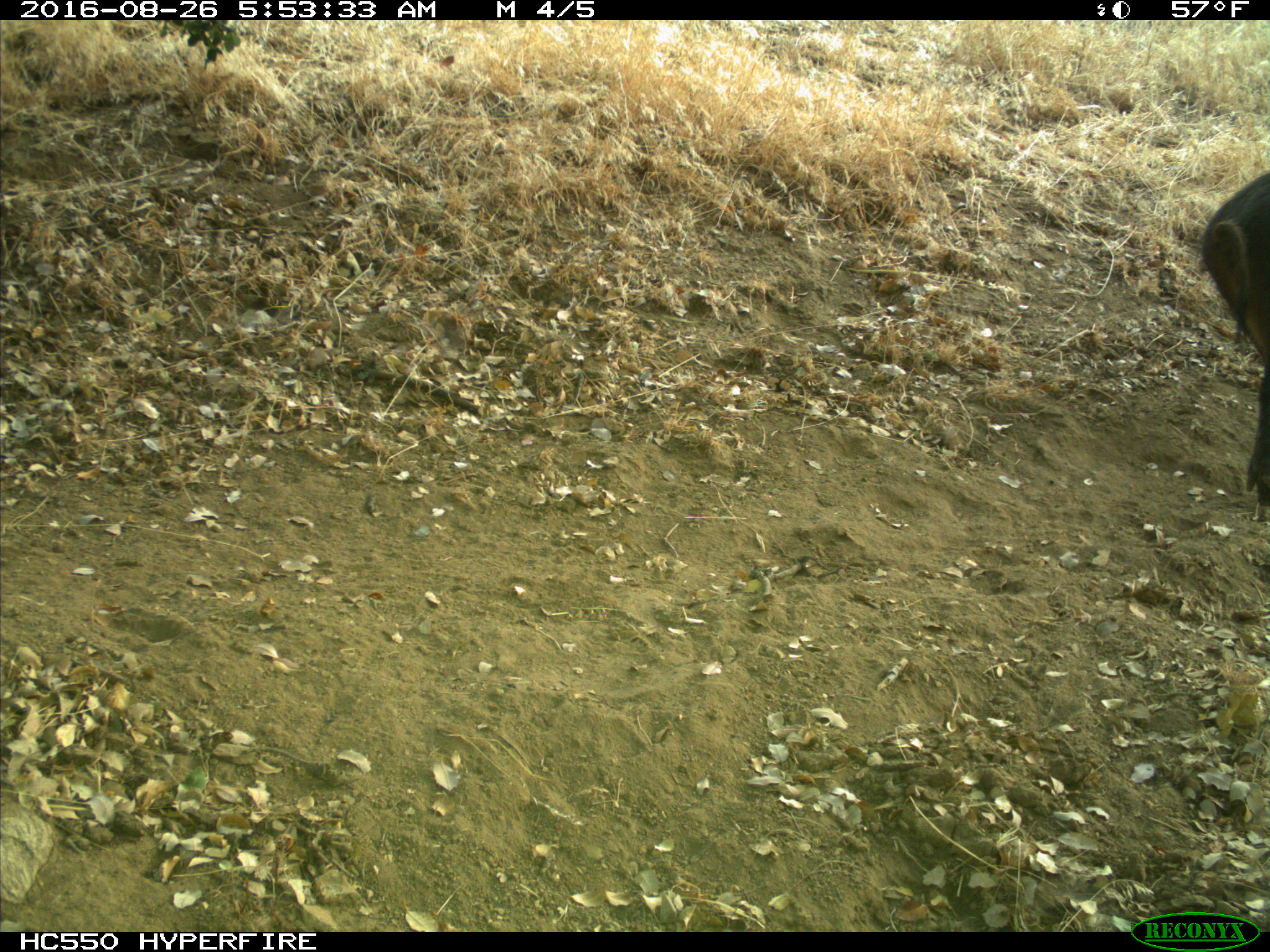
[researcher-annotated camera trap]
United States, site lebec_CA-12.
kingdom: Animalia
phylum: Chordata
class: Mammalia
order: Artiodactyla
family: Suidae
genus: Sus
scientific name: Sus scrofa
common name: wild boar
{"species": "Sus scrofa (wild boar)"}